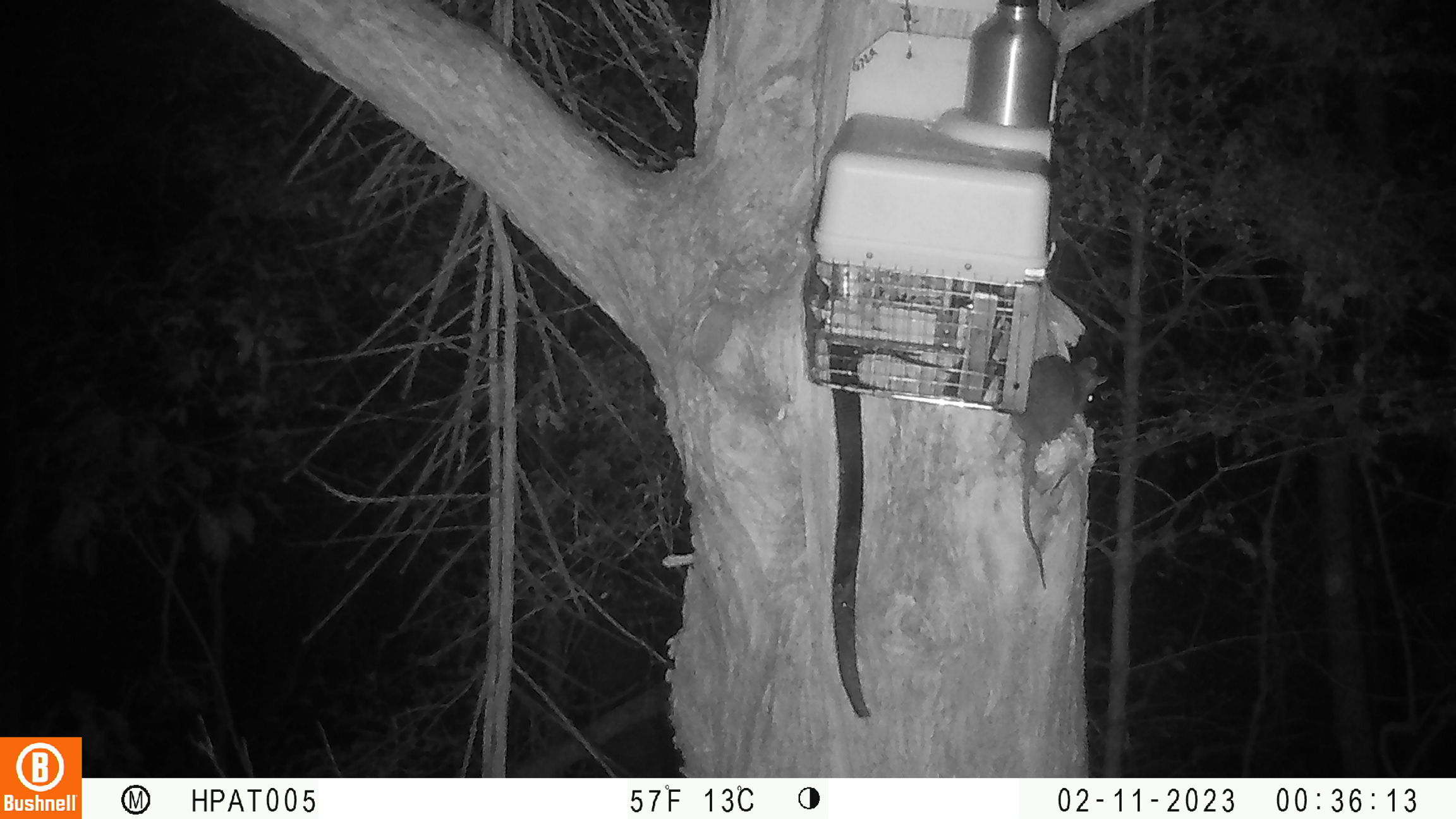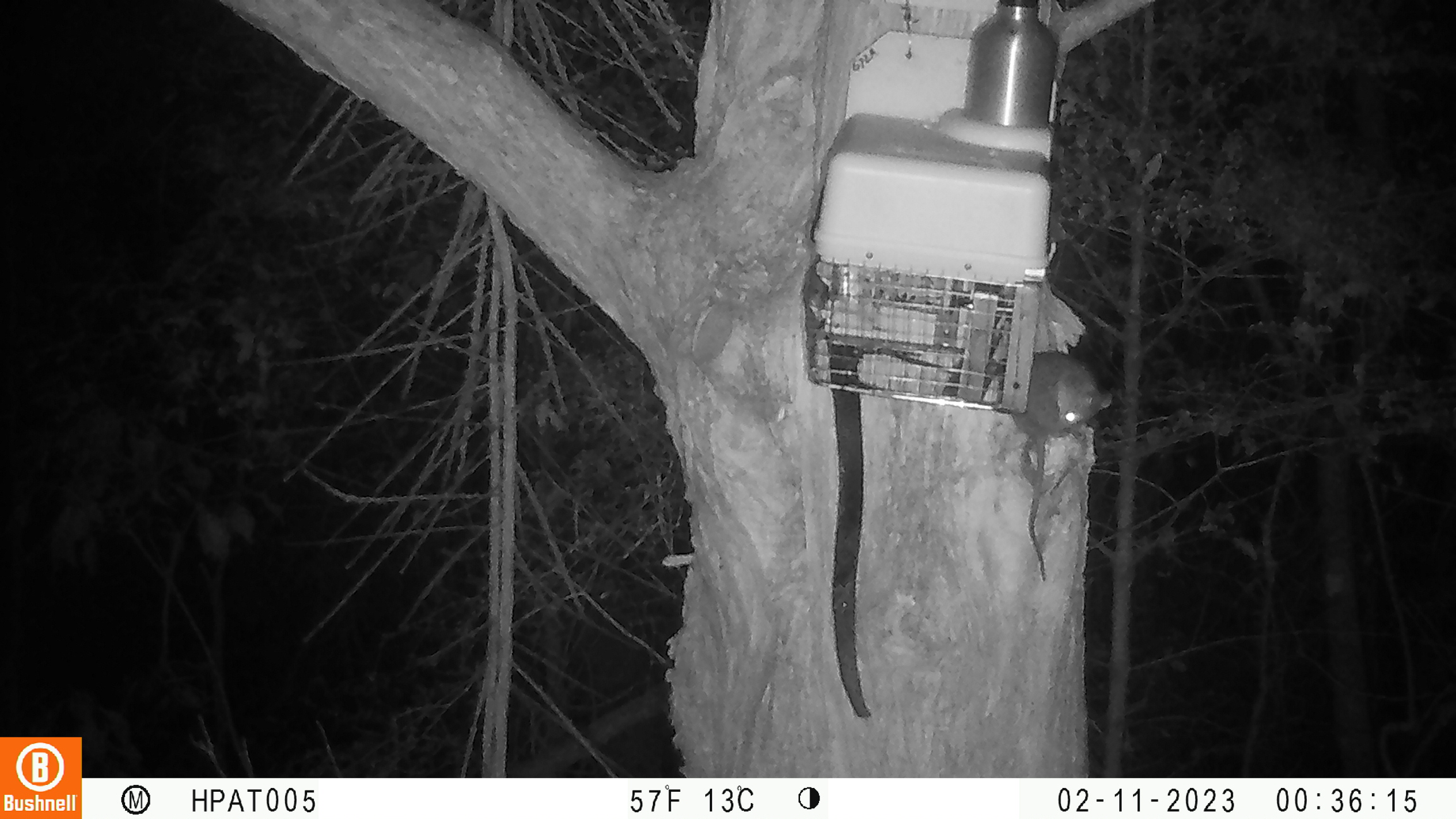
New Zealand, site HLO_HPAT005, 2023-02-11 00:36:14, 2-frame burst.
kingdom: Animalia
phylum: Chordata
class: Mammalia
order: Rodentia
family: Muridae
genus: Rattus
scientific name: Rattus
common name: rat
Rat (Rattus).